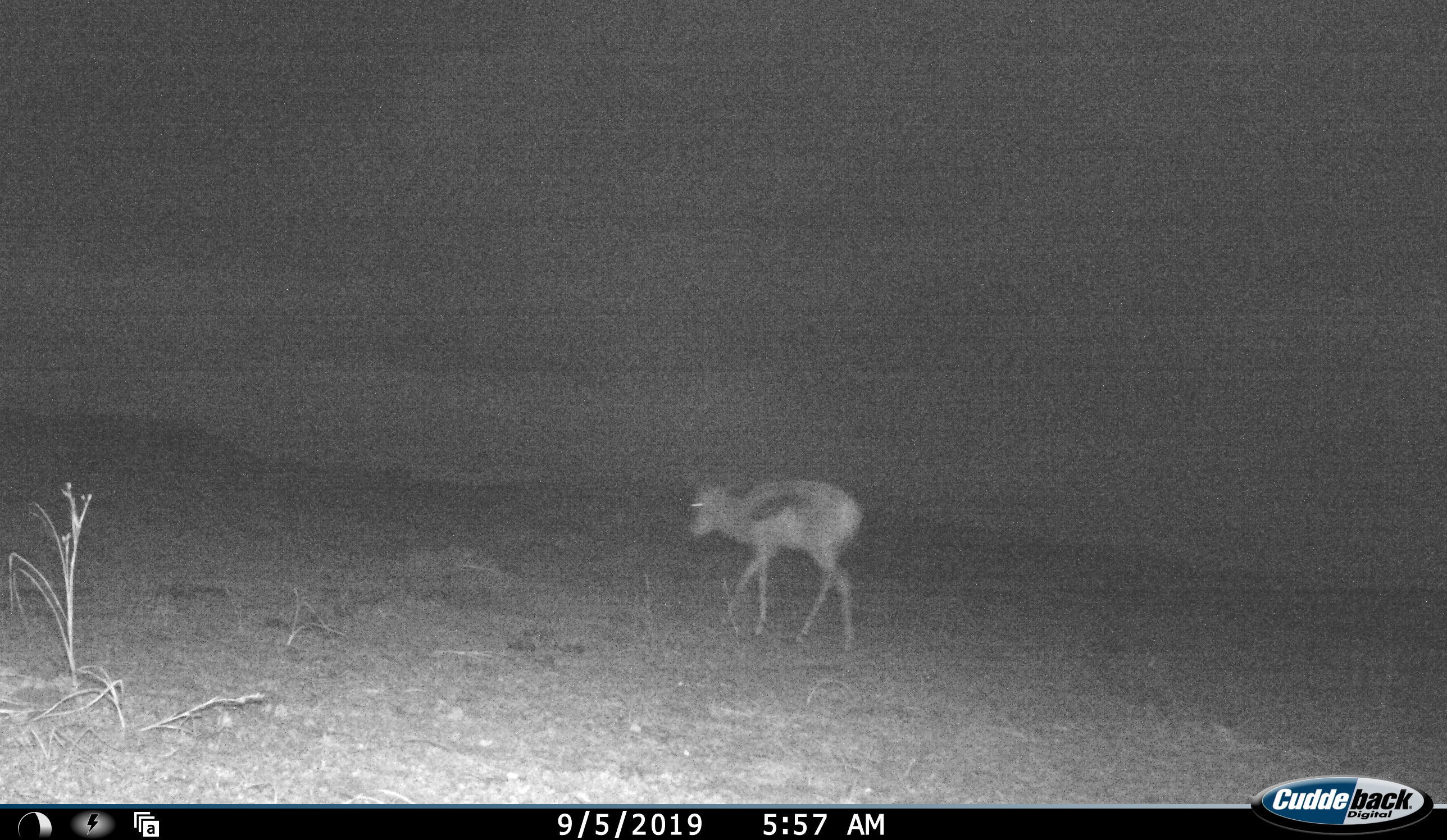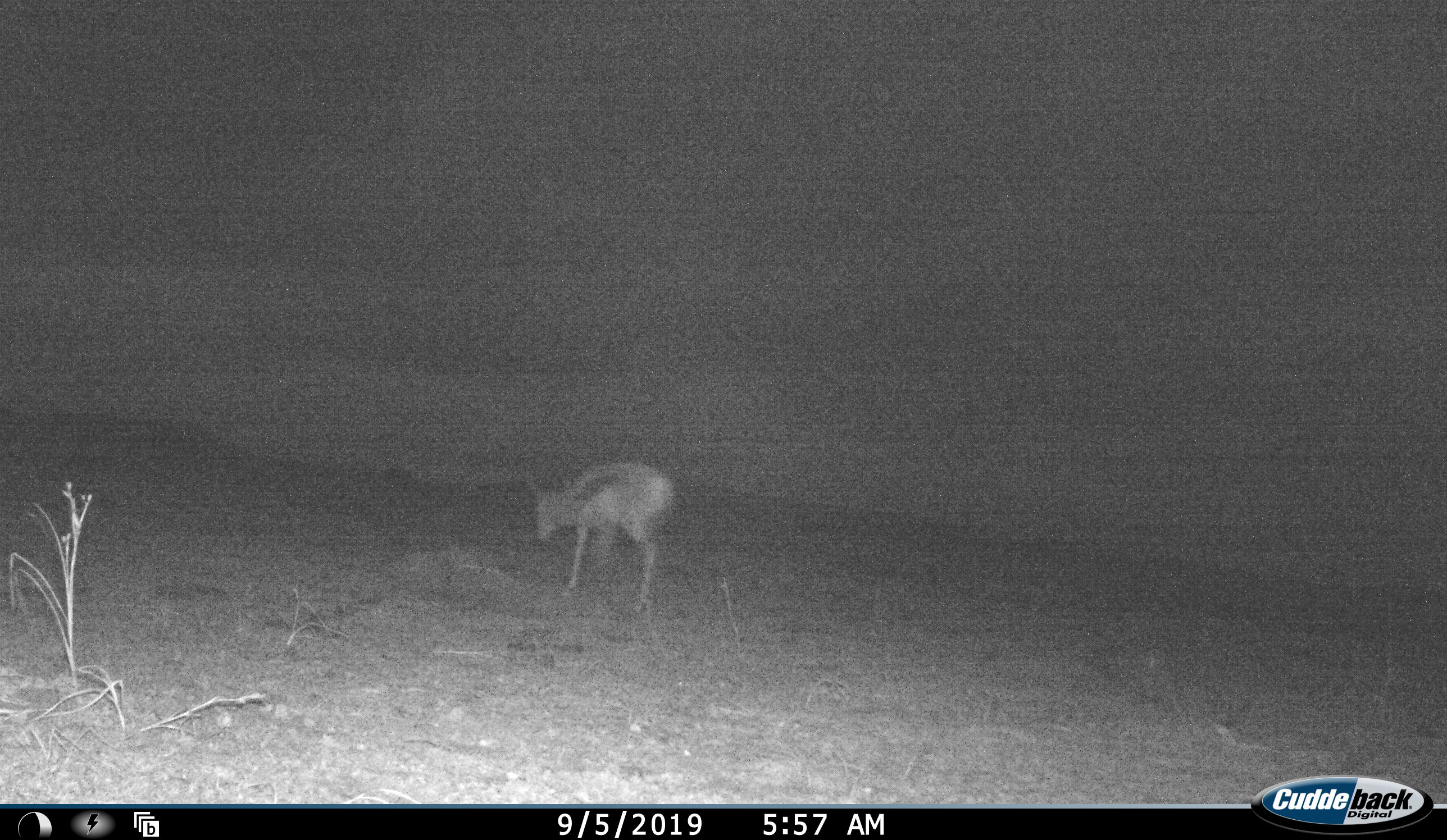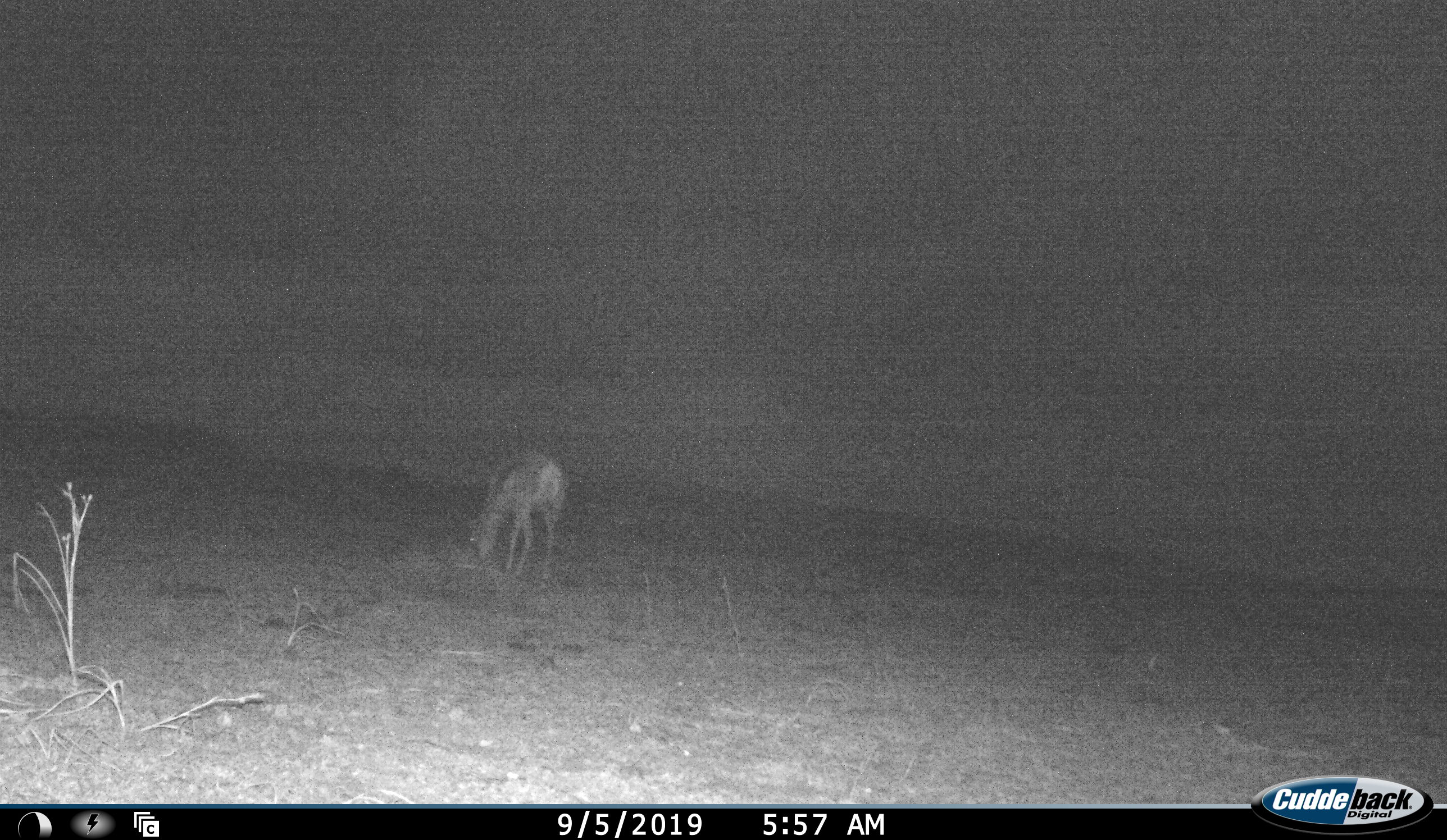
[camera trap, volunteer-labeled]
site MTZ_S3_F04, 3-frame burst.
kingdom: Animalia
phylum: Chordata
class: Mammalia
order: Artiodactyla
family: Bovidae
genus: Antidorcas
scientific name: Antidorcas marsupialis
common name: springbok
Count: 1.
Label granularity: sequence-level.